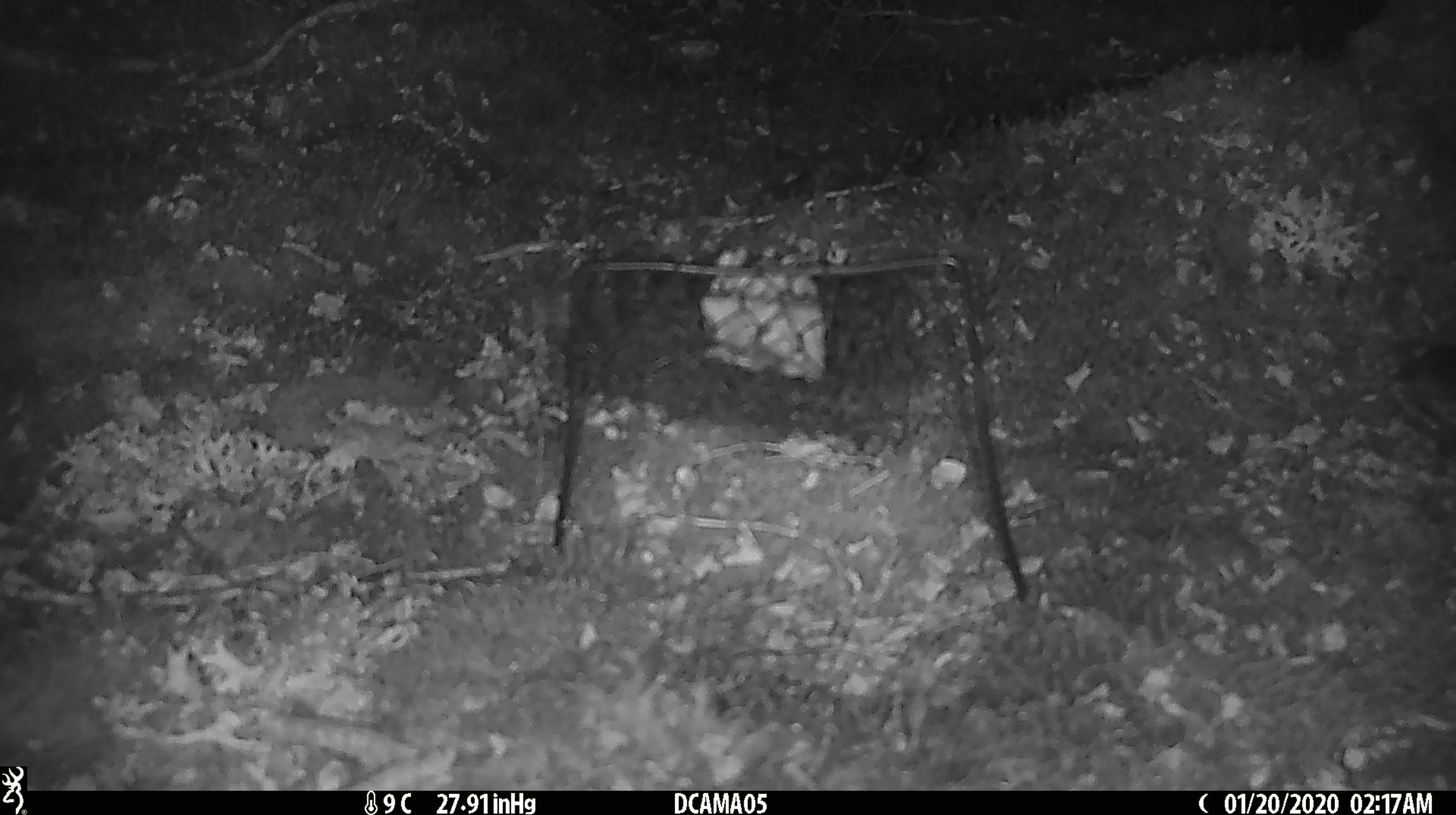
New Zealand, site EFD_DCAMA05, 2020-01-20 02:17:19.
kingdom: Animalia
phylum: Chordata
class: Mammalia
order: Rodentia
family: Muridae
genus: Mus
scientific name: Mus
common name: mouse